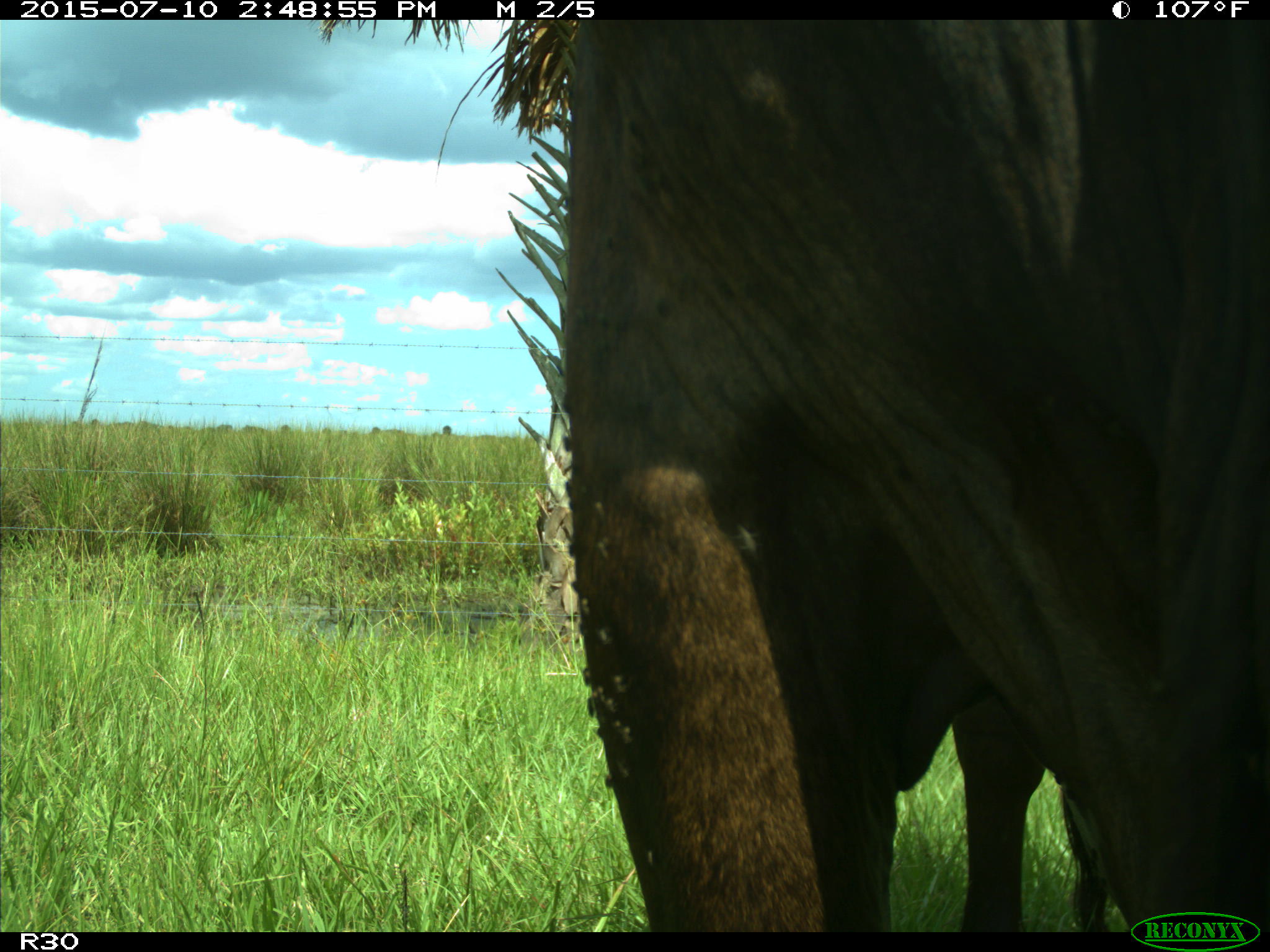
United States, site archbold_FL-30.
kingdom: Animalia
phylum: Chordata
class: Mammalia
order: Artiodactyla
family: Bovidae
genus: Bos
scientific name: Bos taurus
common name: domestic cow